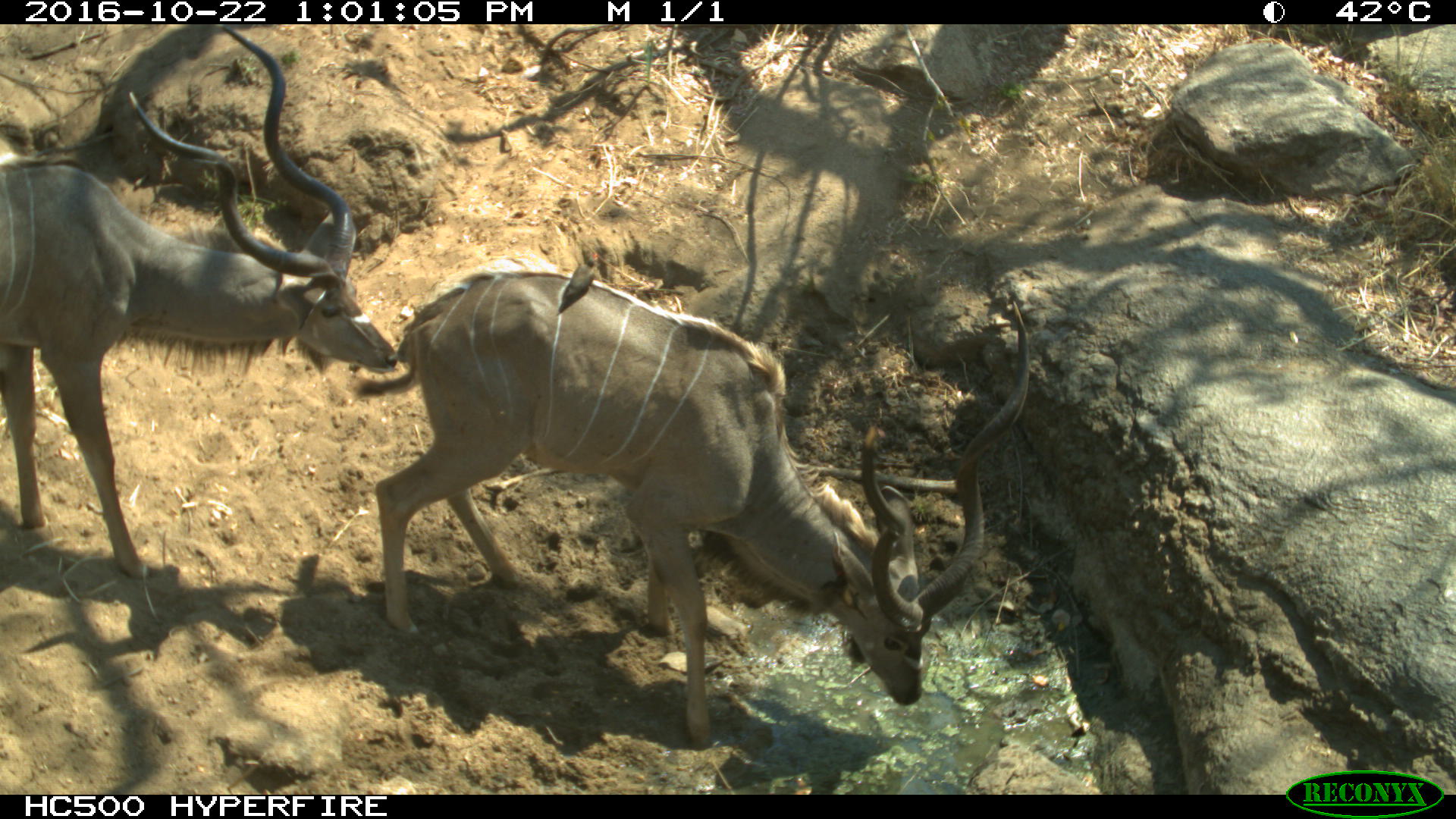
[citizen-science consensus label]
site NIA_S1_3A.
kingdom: Animalia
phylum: Chordata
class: Mammalia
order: Artiodactyla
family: Bovidae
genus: Tragelaphus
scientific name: Tragelaphus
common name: kudu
Kudu (Tragelaphus), count 2. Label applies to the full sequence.